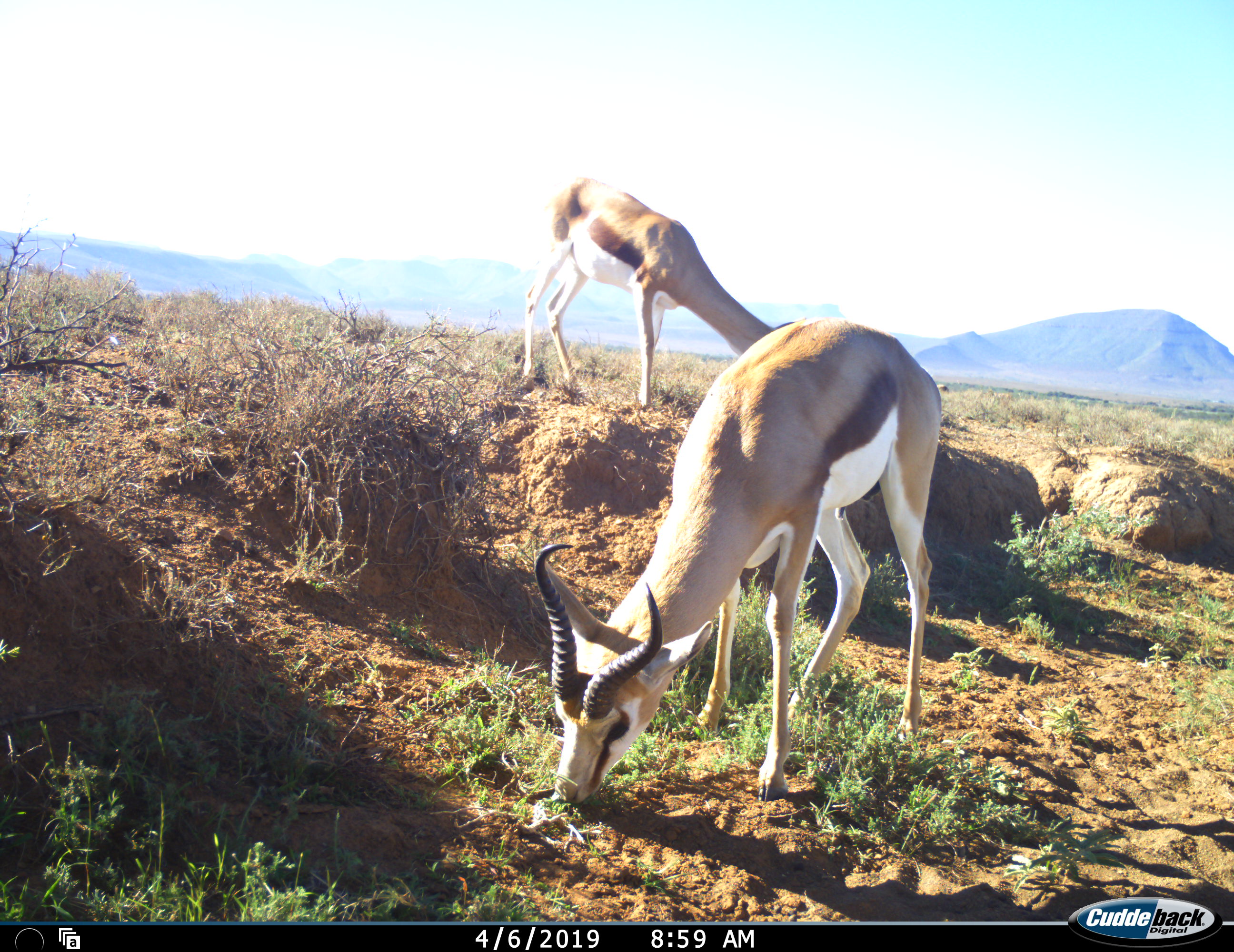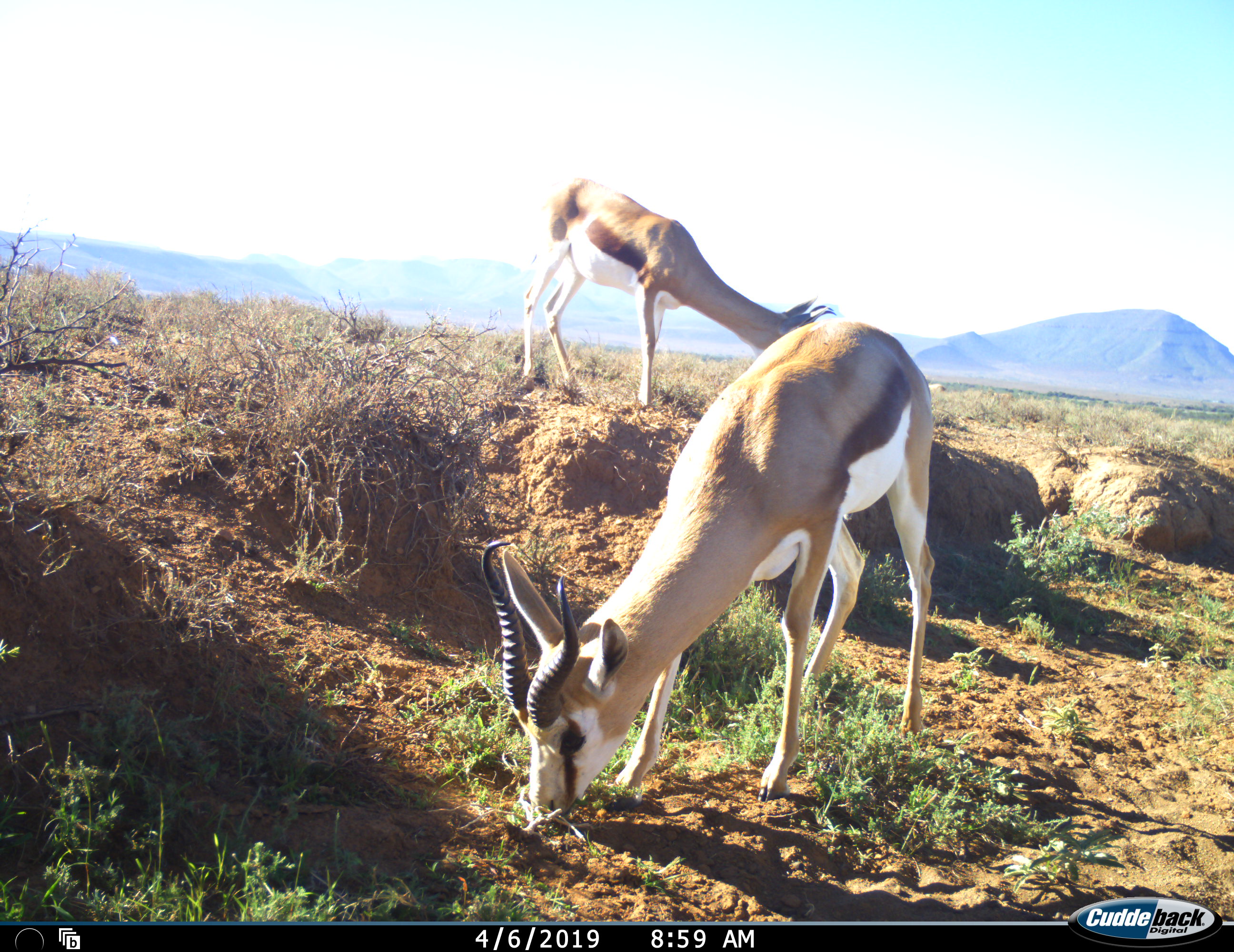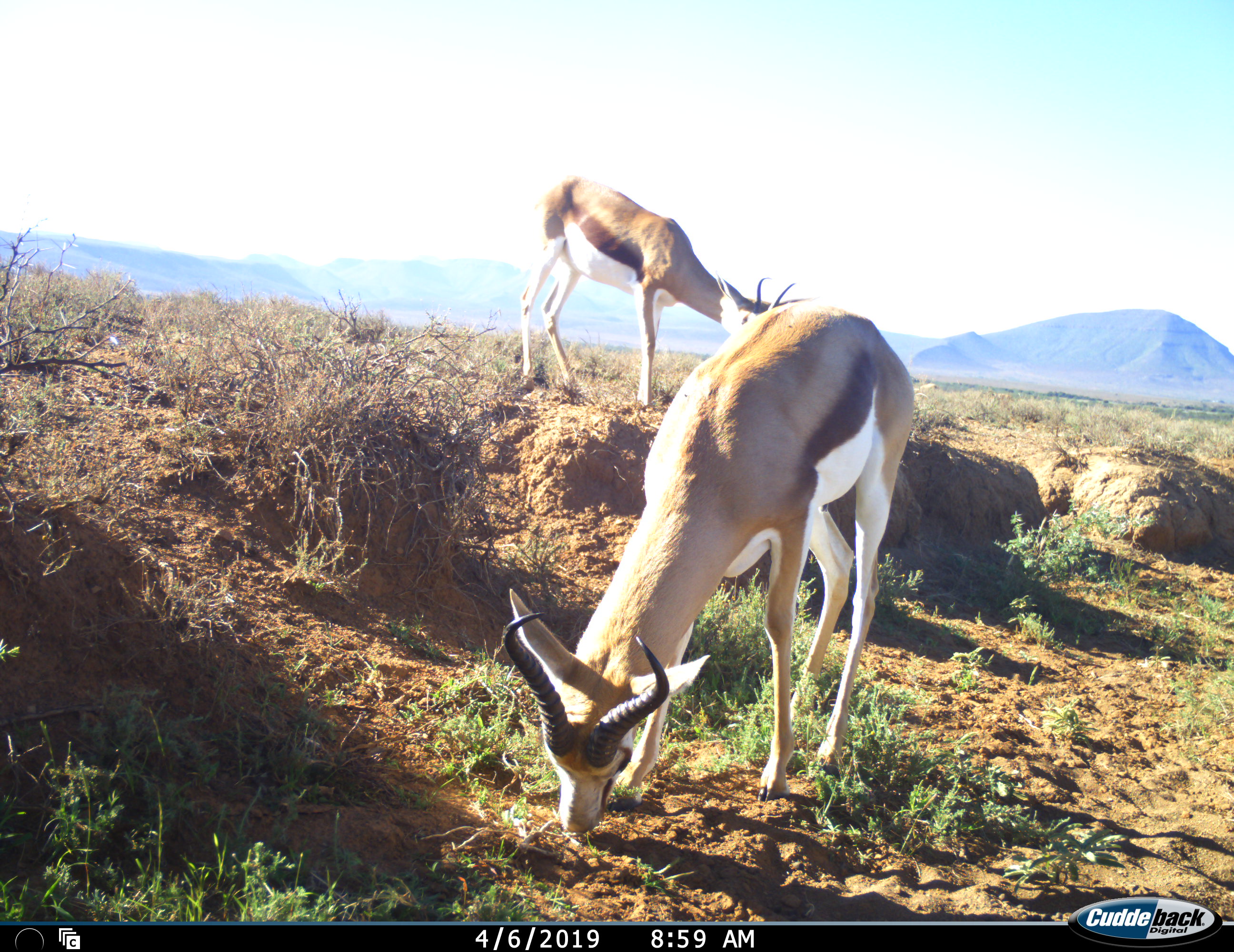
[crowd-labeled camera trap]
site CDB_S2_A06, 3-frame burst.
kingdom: Animalia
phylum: Chordata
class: Mammalia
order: Artiodactyla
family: Bovidae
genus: Antidorcas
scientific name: Antidorcas marsupialis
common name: springbok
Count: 2.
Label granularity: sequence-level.